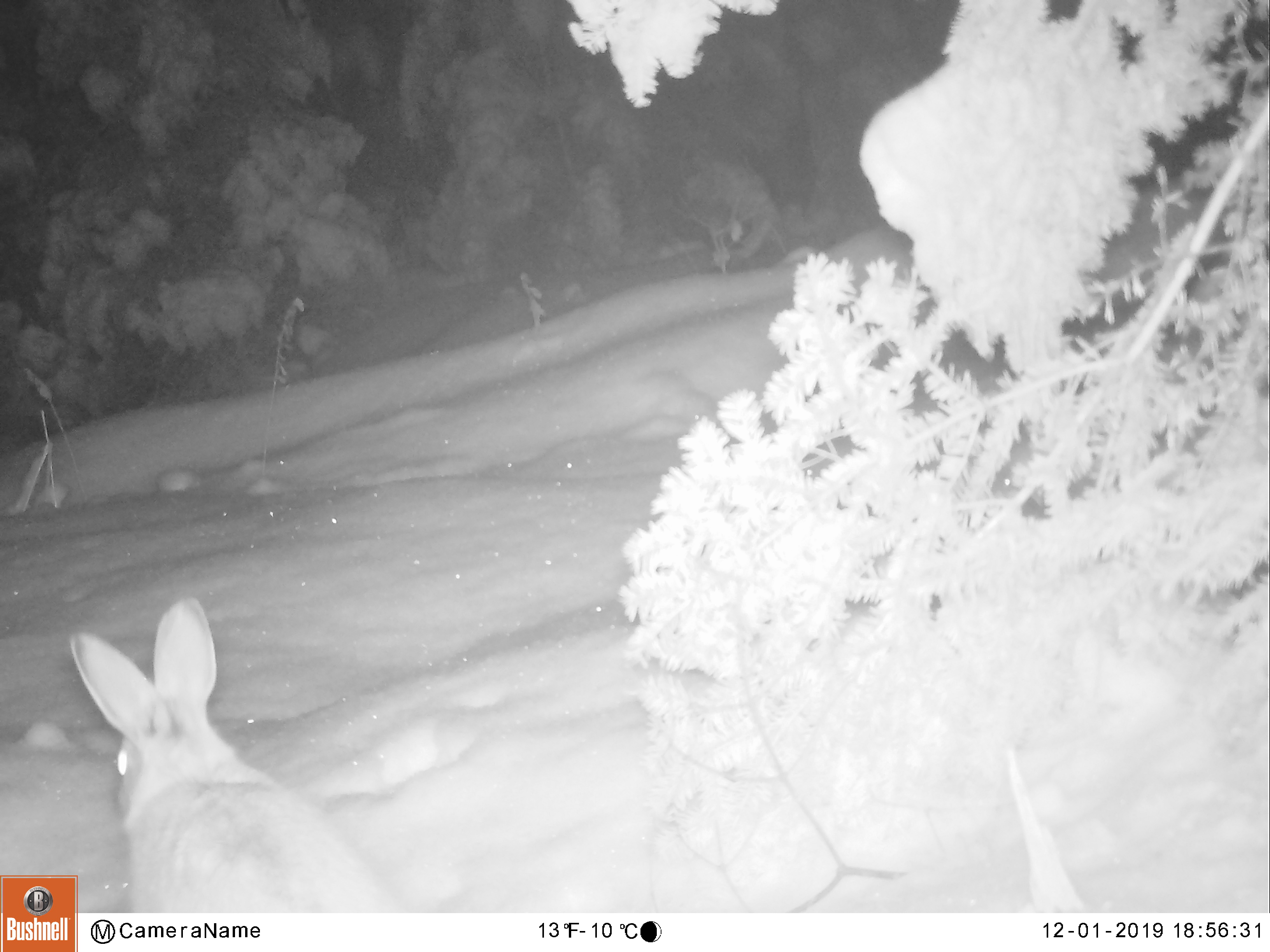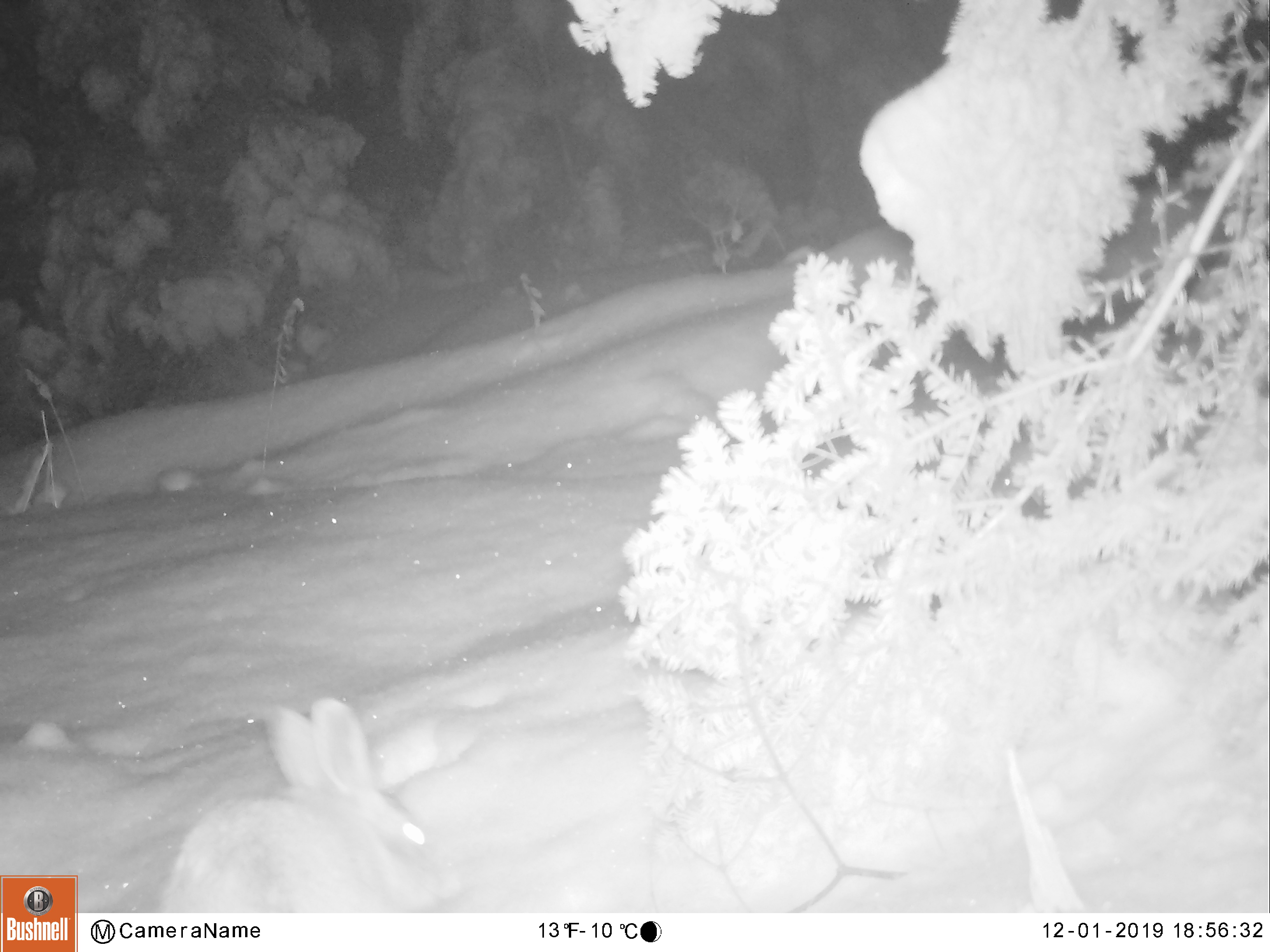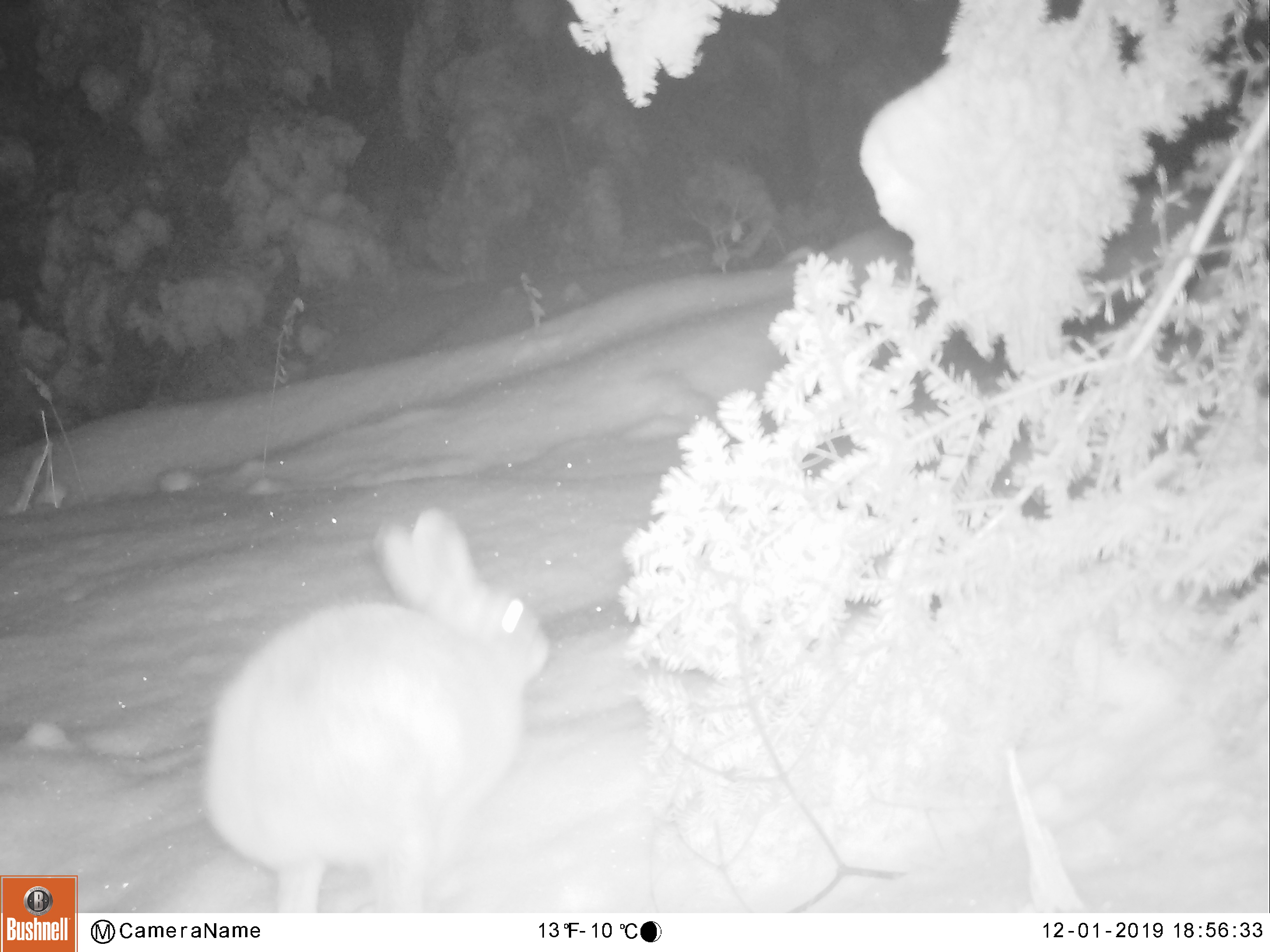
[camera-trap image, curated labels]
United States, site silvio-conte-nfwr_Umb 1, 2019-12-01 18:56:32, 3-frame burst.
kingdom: Animalia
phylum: Chordata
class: Mammalia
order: Lagomorpha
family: Leporidae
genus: Lepus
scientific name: Lepus americanus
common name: snowshoe hare